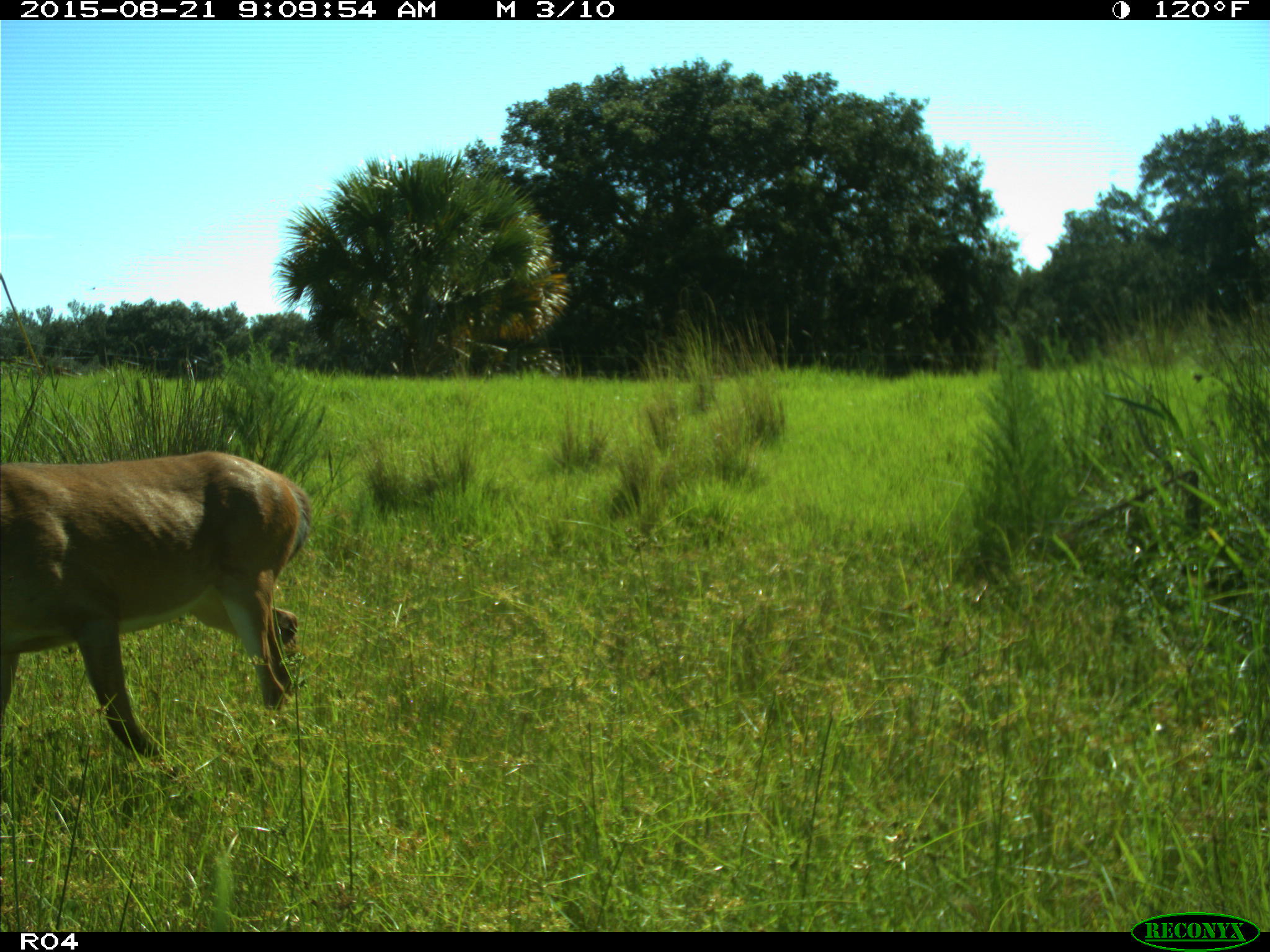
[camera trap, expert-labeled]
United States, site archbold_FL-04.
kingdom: Animalia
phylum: Chordata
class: Mammalia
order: Artiodactyla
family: Cervidae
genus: Odocoileus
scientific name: Odocoileus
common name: deer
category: unidentified deer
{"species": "unidentified deer (deer) (Odocoileus)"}